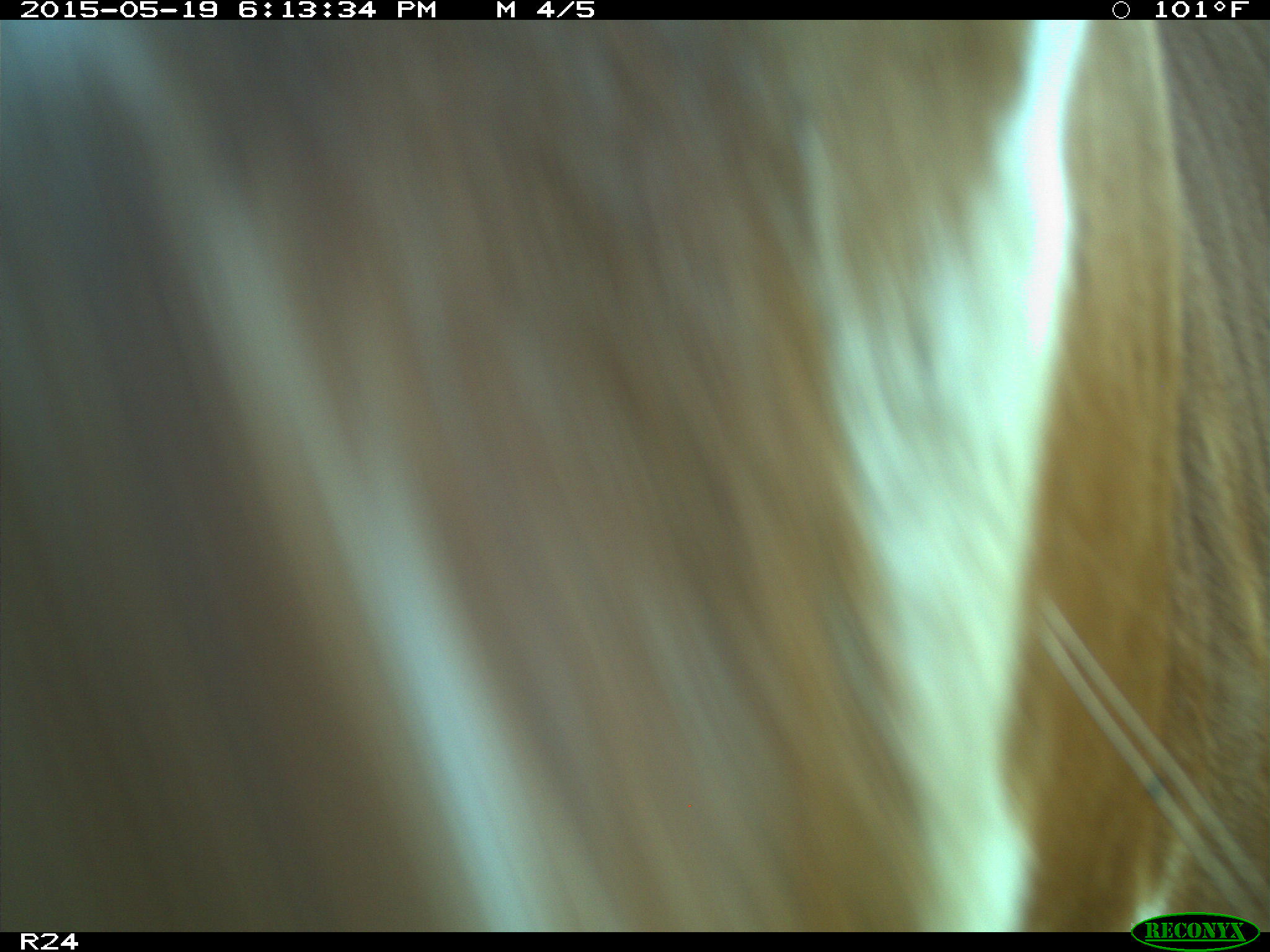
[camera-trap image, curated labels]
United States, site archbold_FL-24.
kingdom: Animalia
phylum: Chordata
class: Mammalia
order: Artiodactyla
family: Bovidae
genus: Bos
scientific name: Bos taurus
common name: domestic cow